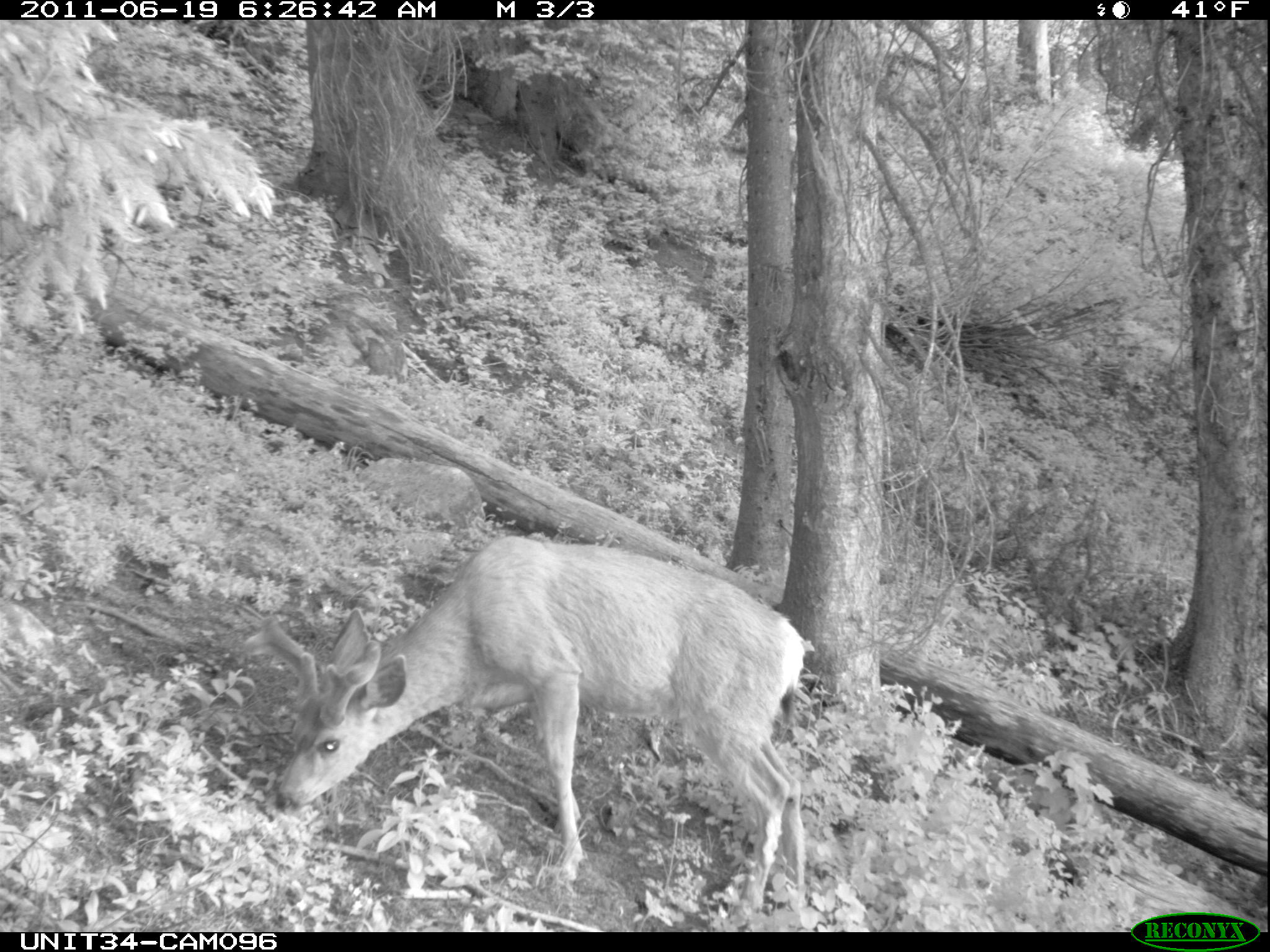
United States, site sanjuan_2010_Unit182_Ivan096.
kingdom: Animalia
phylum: Chordata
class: Mammalia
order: Artiodactyla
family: Cervidae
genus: Odocoileus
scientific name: Odocoileus hemionus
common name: mule deer